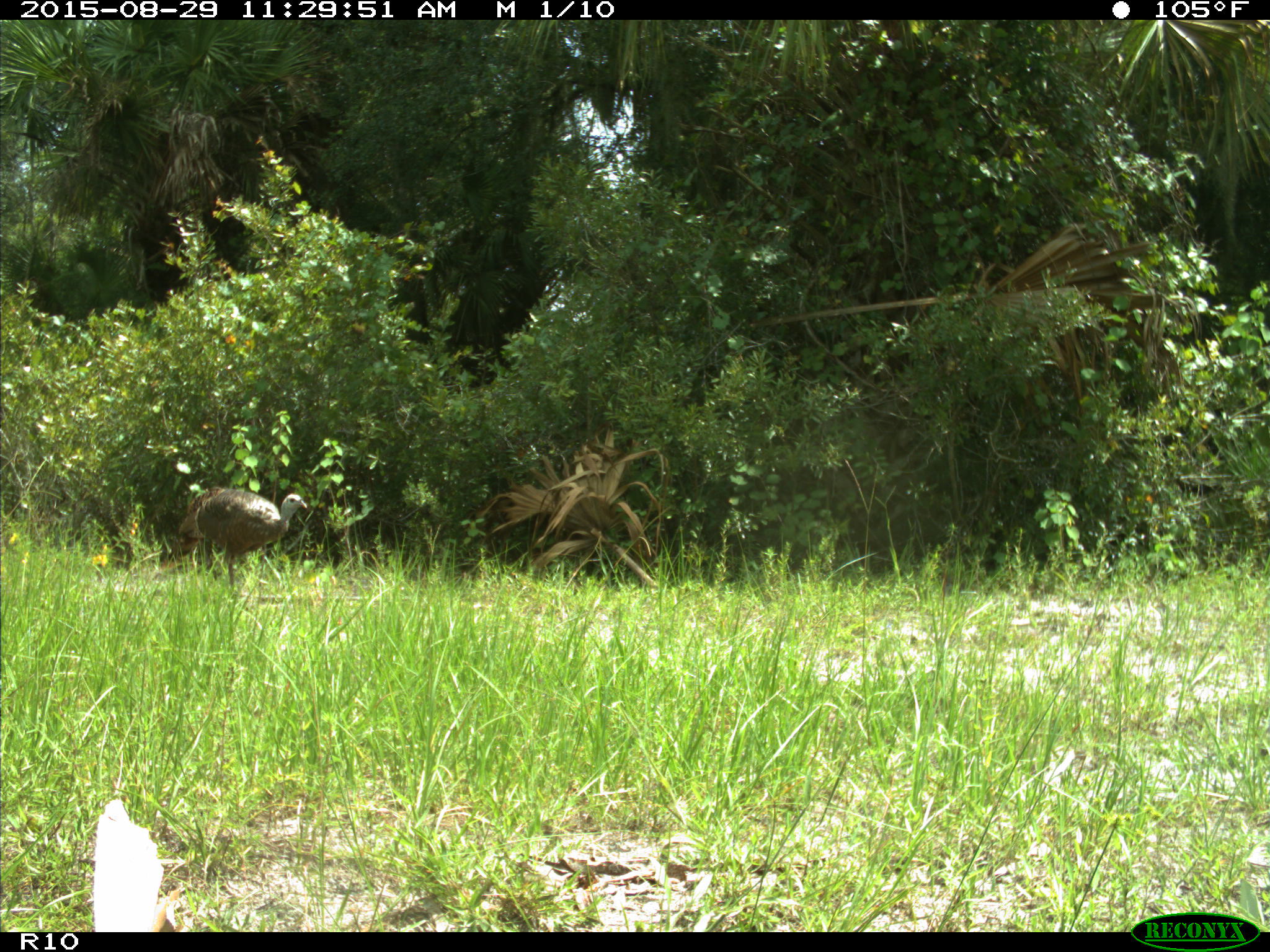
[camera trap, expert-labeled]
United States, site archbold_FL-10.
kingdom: Animalia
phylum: Chordata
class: Aves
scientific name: Aves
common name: birds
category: unidentified bird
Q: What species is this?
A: Unidentified bird (birds) (Aves).